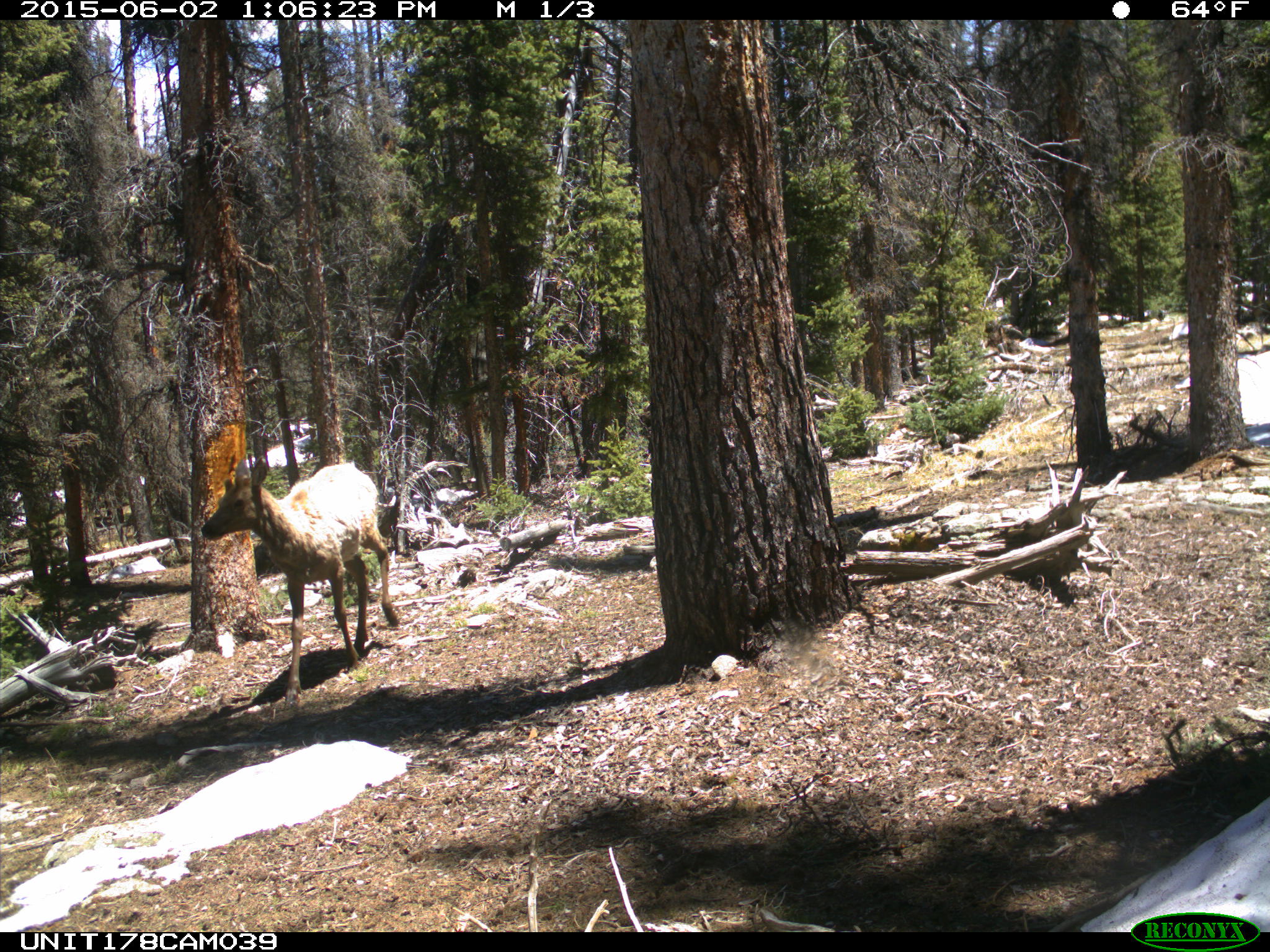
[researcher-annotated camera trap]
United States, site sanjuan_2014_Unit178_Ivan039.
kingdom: Animalia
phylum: Chordata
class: Mammalia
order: Artiodactyla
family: Cervidae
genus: Cervus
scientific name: Cervus elaphus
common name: red deer